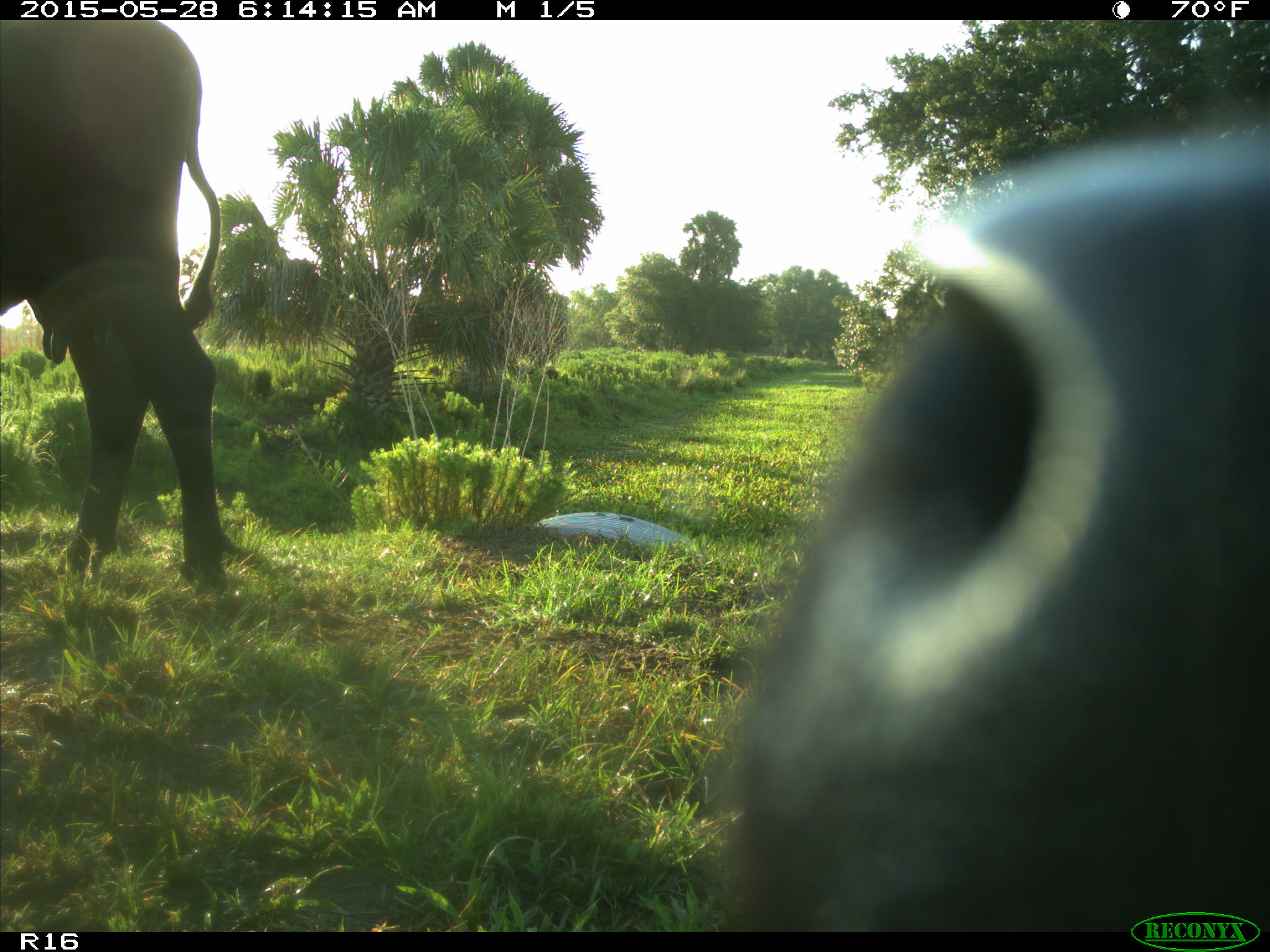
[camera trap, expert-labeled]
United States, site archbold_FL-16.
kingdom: Animalia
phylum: Chordata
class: Mammalia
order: Artiodactyla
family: Bovidae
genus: Bos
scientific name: Bos taurus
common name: domestic cow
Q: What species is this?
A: Bos taurus (domestic cow).